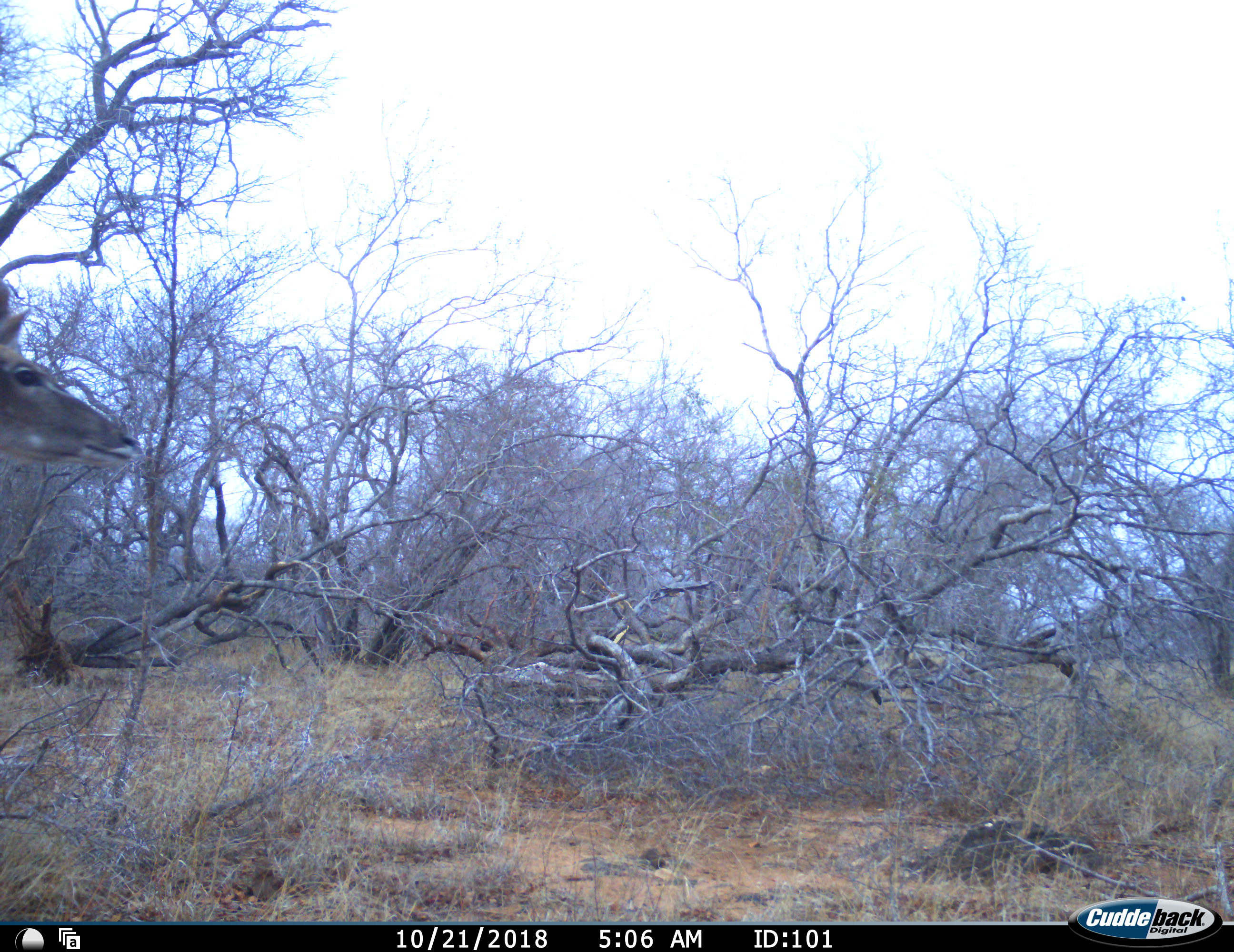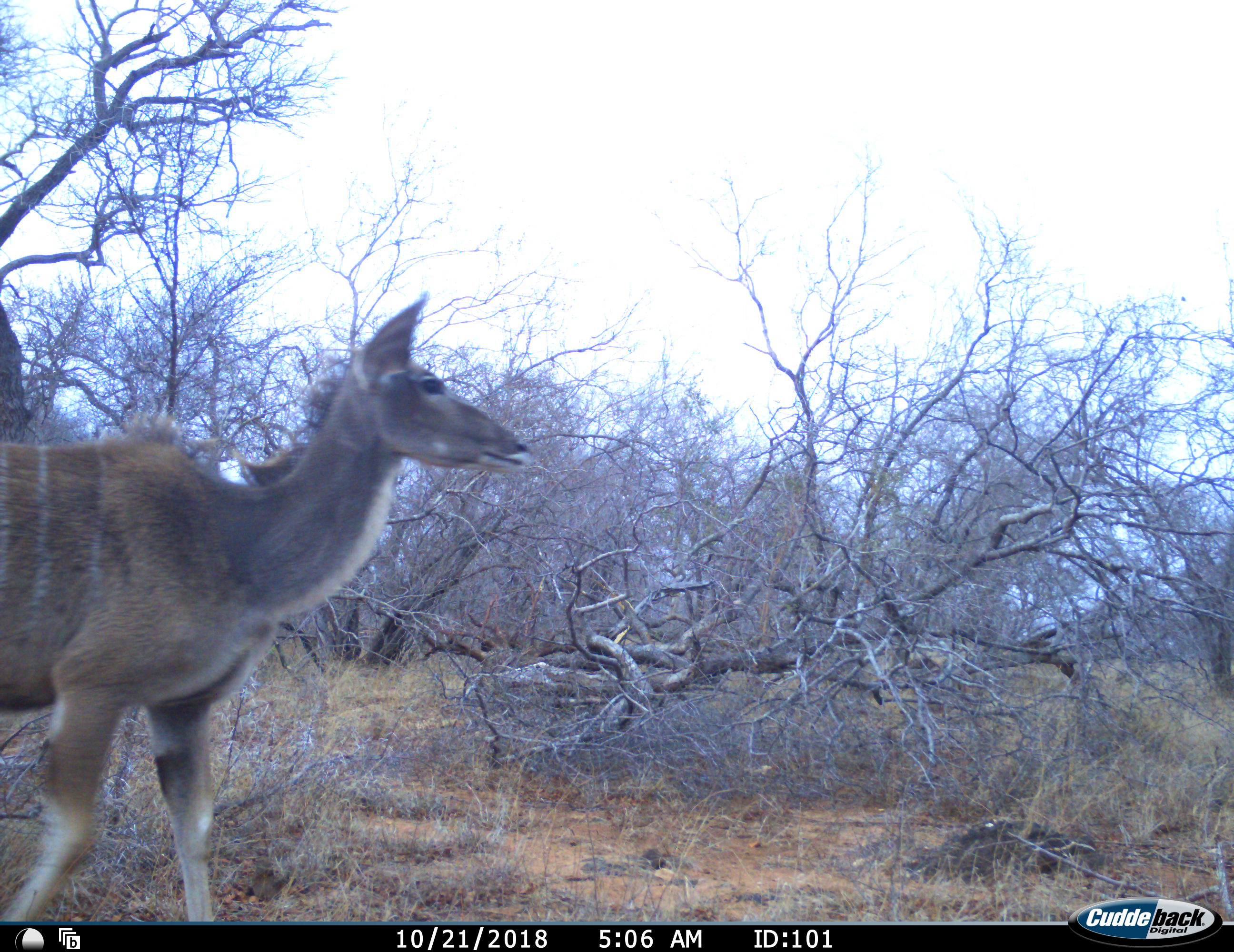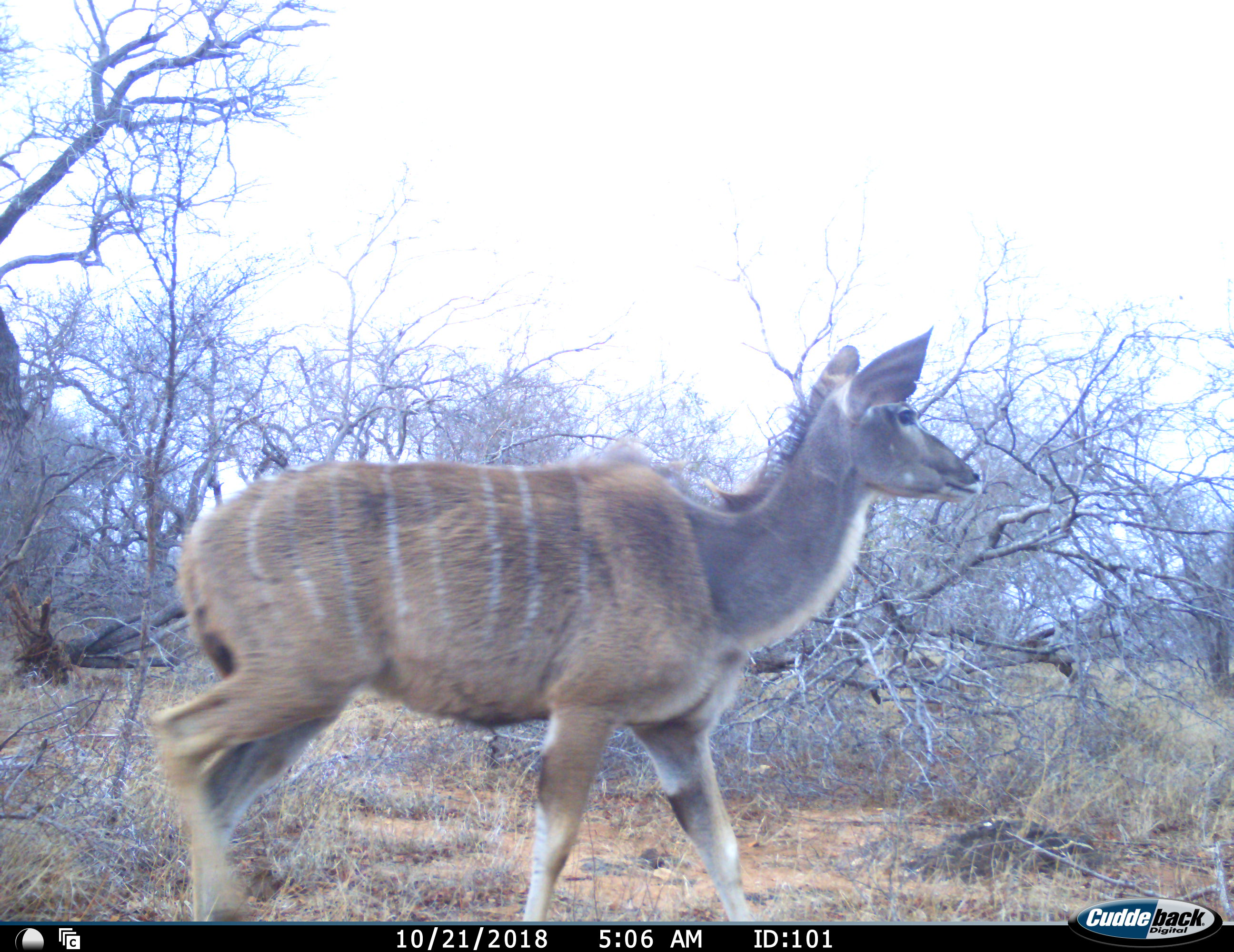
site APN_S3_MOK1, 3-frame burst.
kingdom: Animalia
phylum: Chordata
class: Mammalia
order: Artiodactyla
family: Bovidae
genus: Tragelaphus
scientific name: Tragelaphus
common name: kudu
Kudu (Tragelaphus), count 1. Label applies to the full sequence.